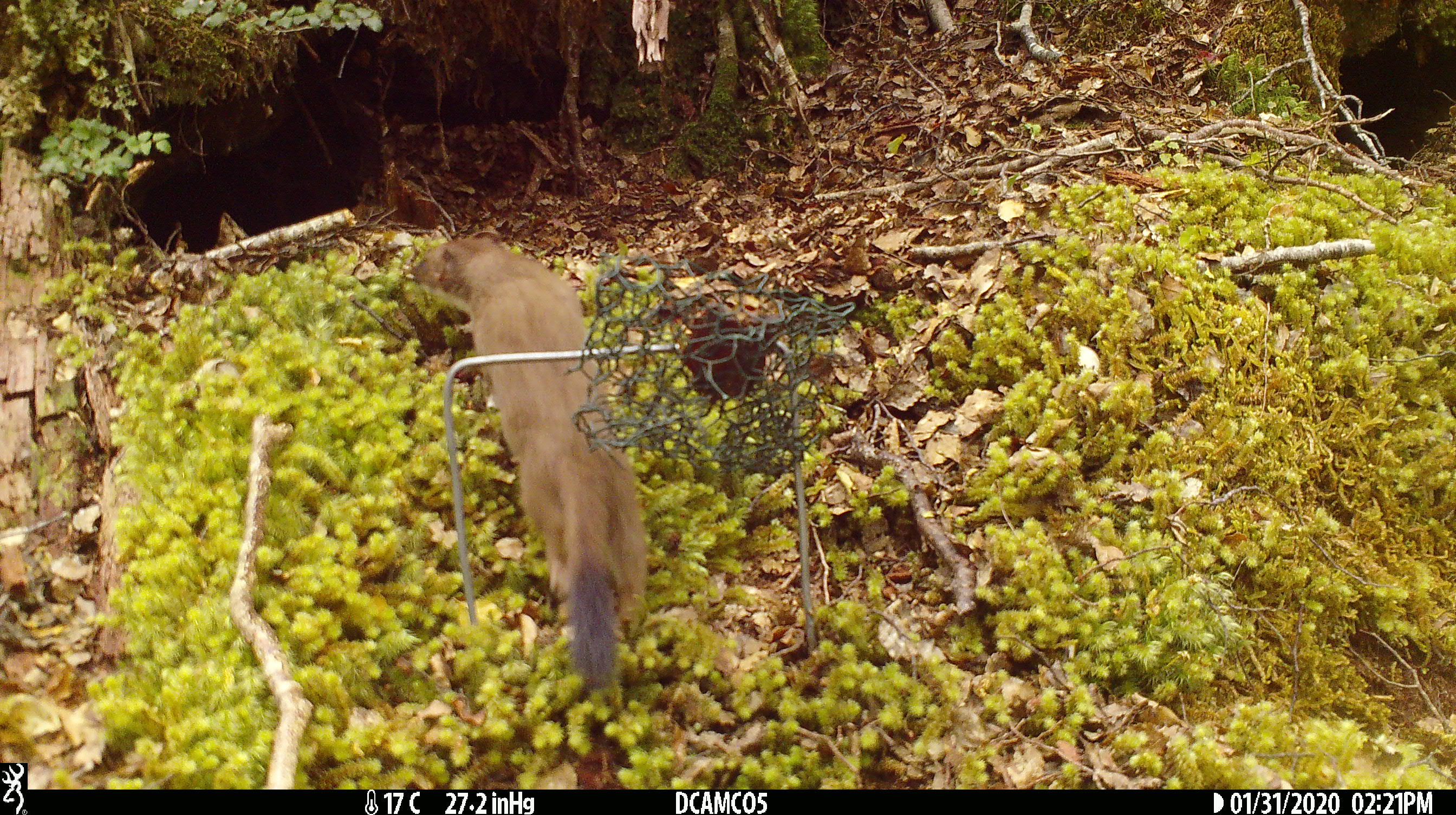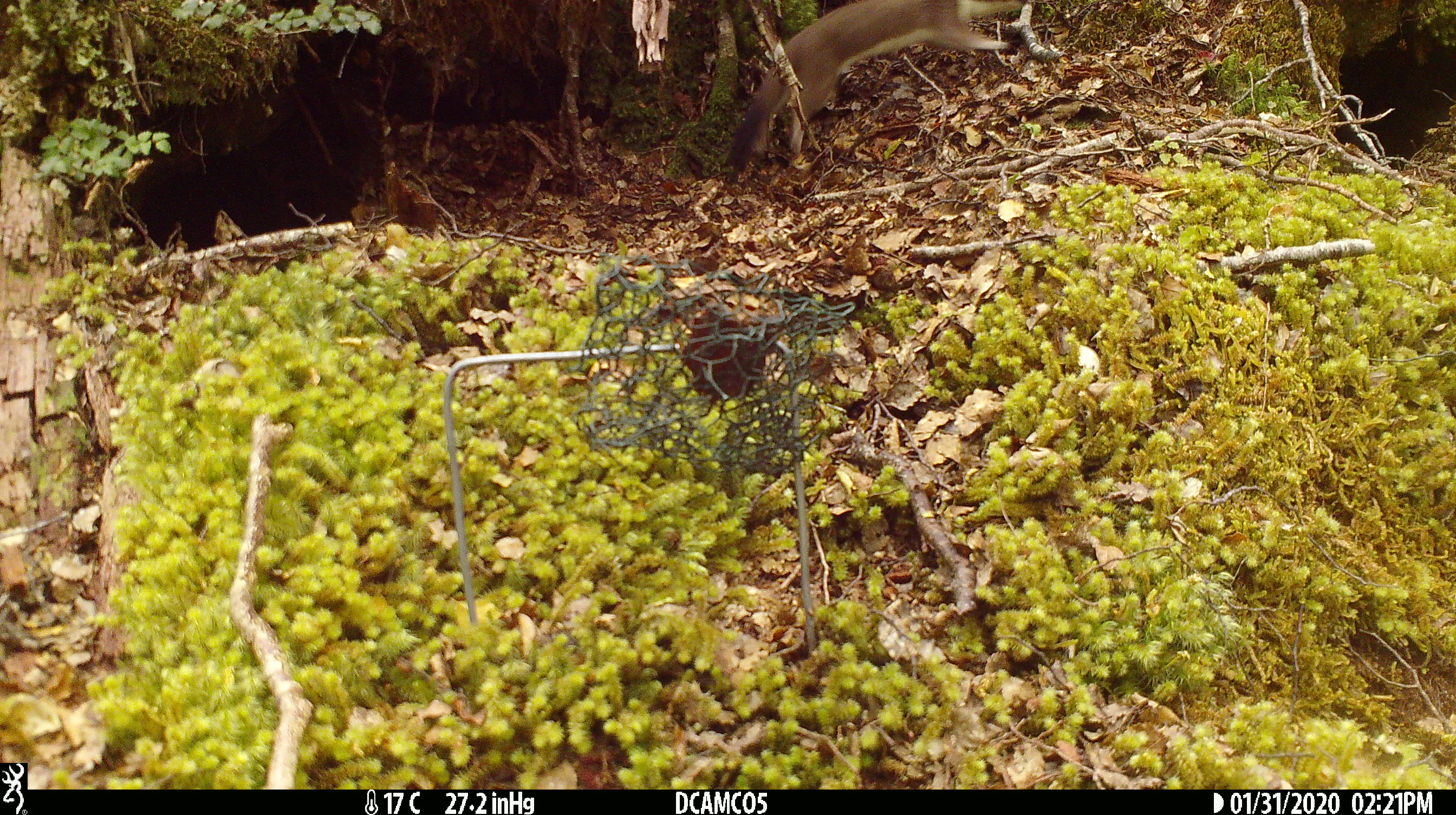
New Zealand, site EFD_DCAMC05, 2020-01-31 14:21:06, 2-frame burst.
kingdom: Animalia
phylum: Chordata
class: Mammalia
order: Carnivora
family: Mustelidae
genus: Mustela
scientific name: Mustela erminea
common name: stoat